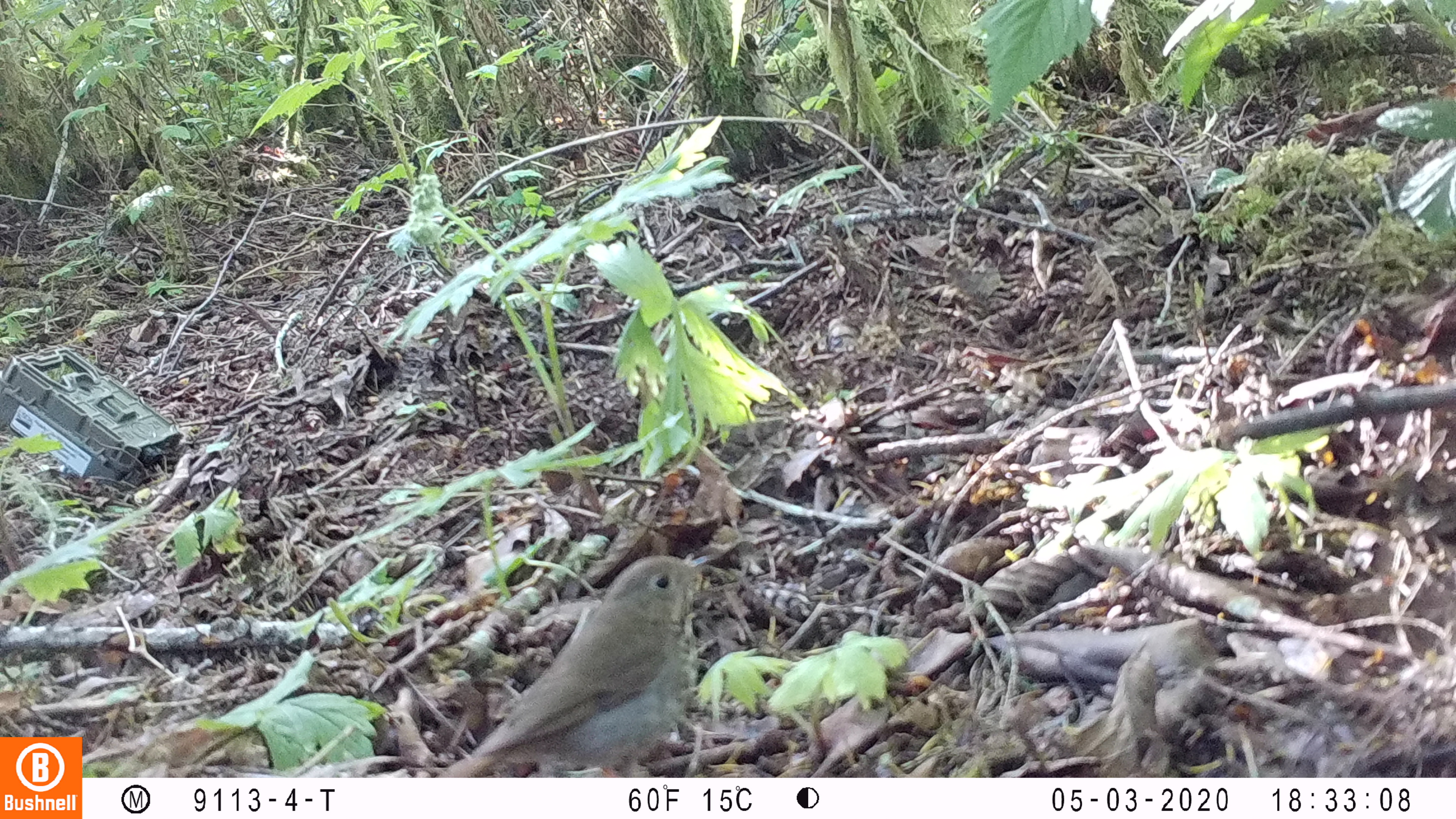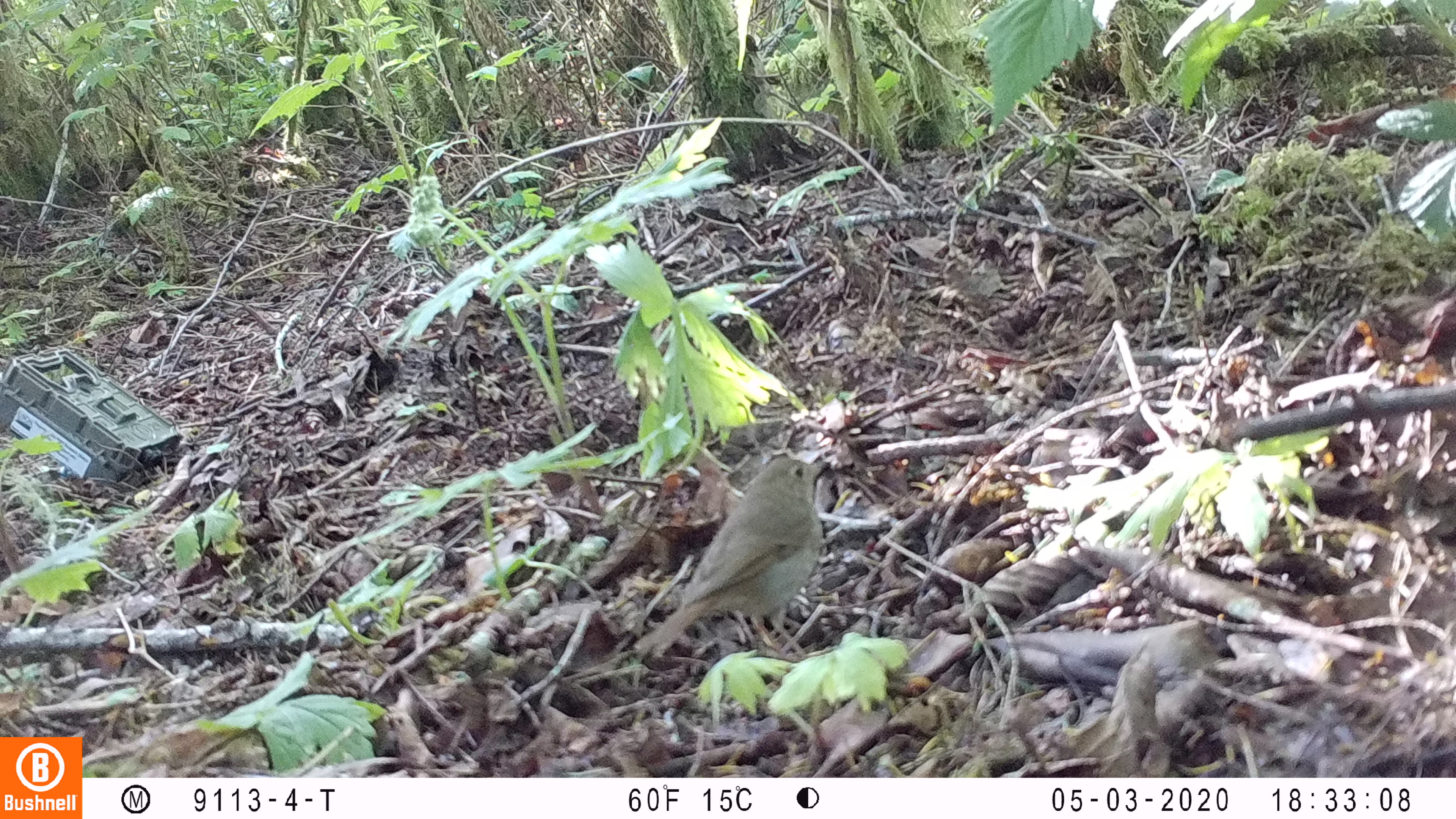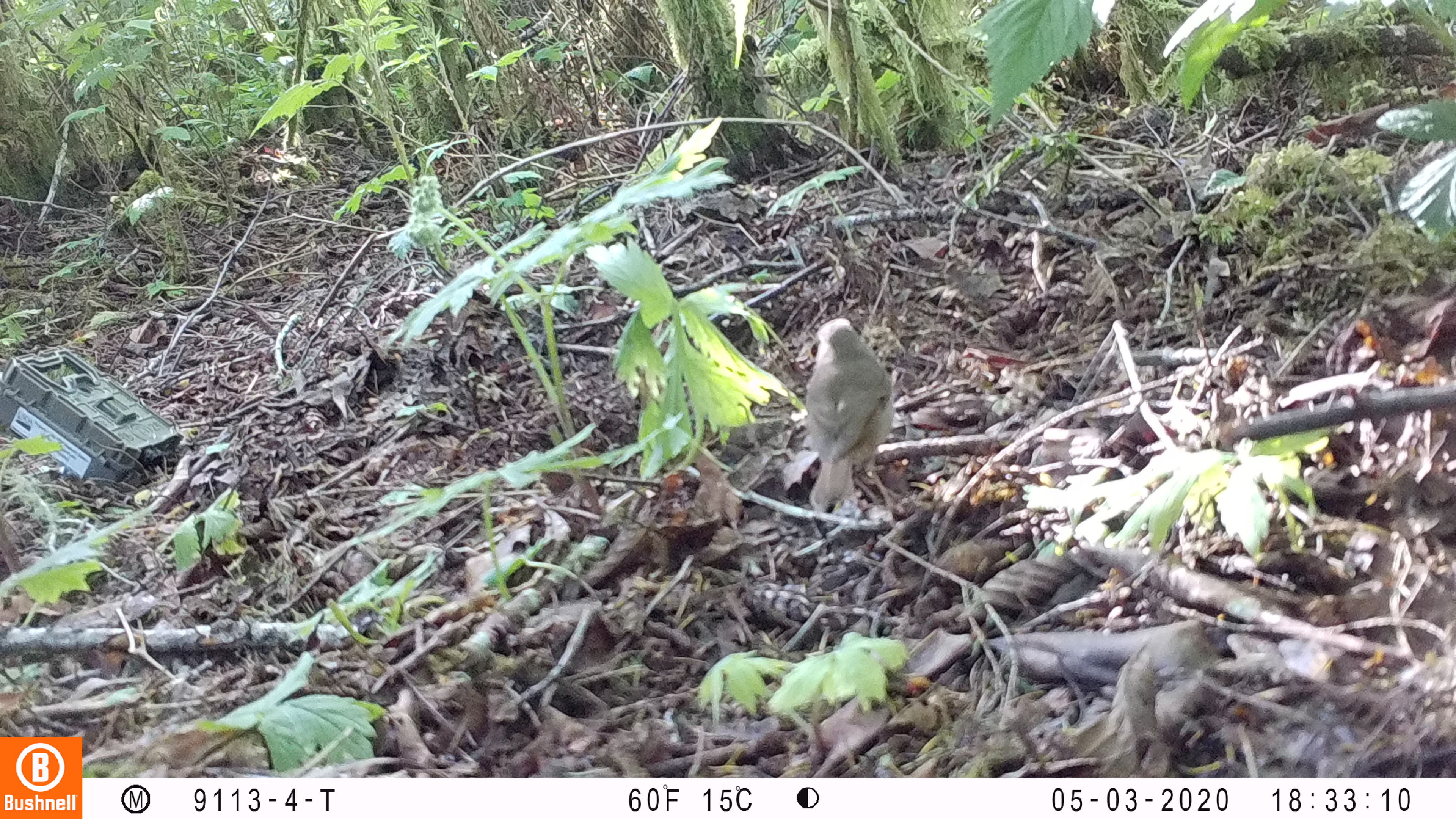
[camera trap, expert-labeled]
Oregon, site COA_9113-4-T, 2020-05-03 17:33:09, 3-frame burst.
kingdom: Animalia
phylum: Chordata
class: Aves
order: Passeriformes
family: Turdidae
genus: Catharus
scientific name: Catharus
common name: brown thrushes and nightingale-thrushes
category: catharus species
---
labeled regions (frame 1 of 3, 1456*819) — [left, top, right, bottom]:
catharus species: [444, 557, 704, 769]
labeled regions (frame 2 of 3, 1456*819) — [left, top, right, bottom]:
catharus species: [647, 460, 832, 657]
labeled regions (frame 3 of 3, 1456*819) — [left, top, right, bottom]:
catharus species: [793, 311, 898, 519]